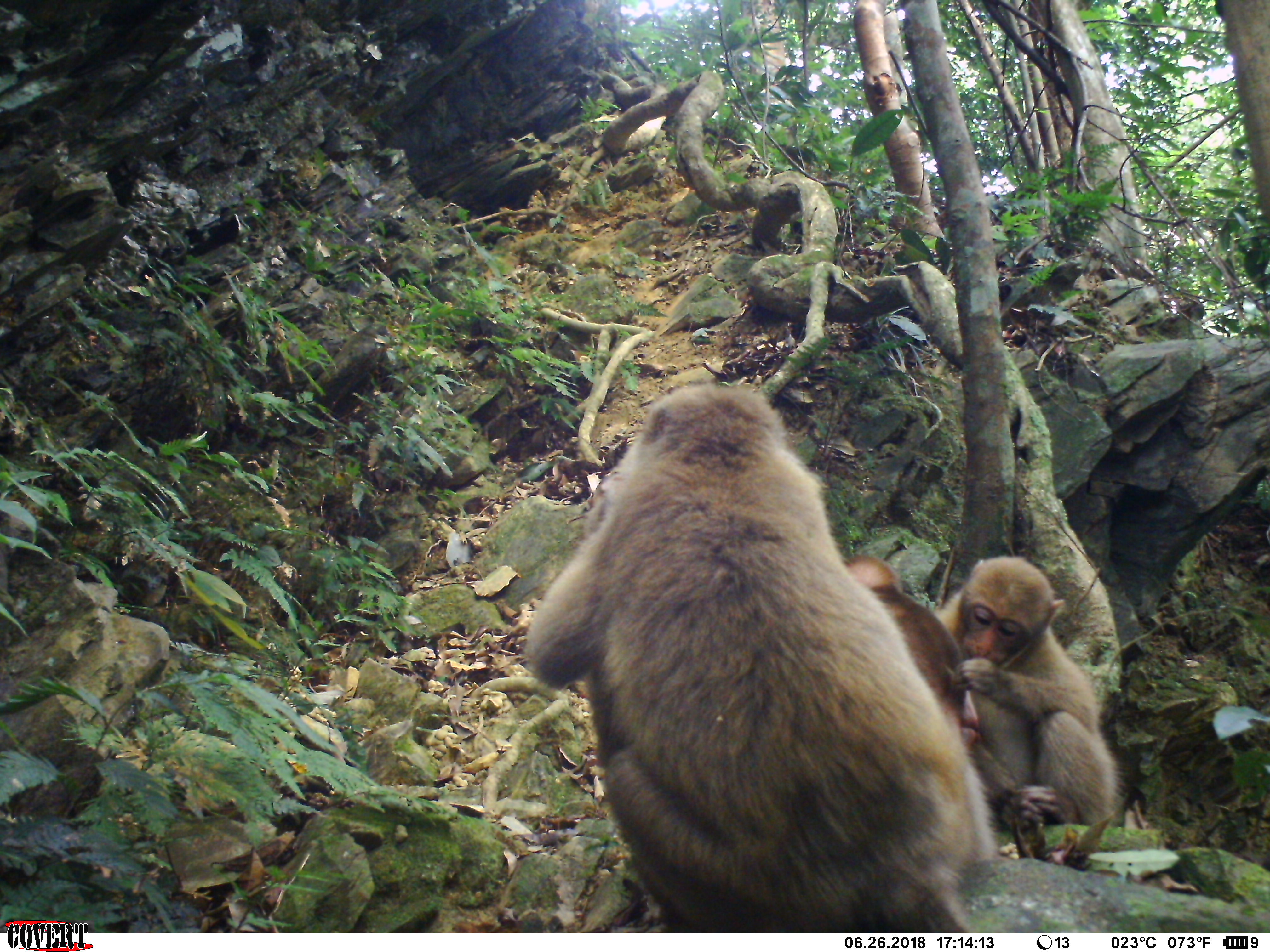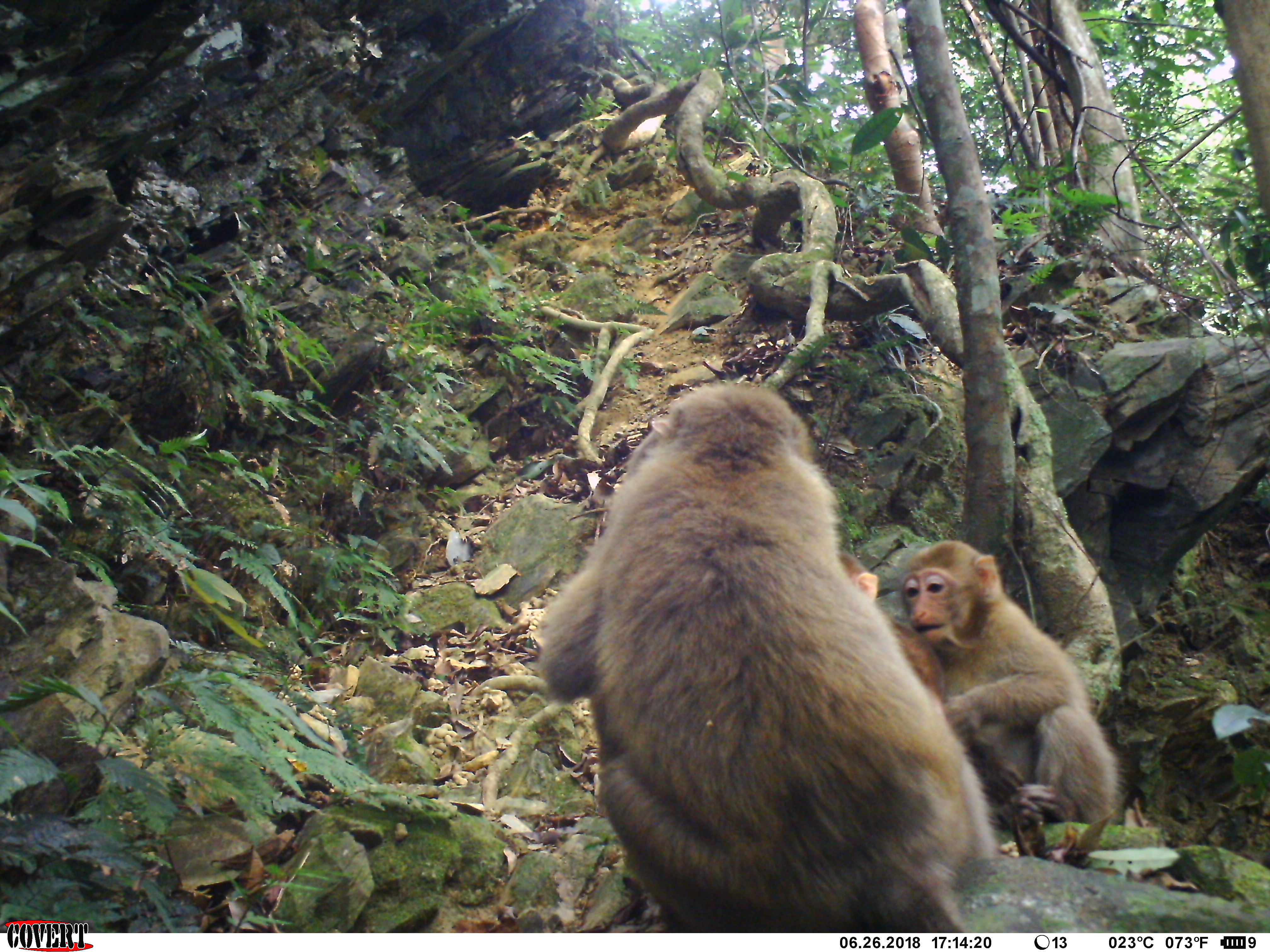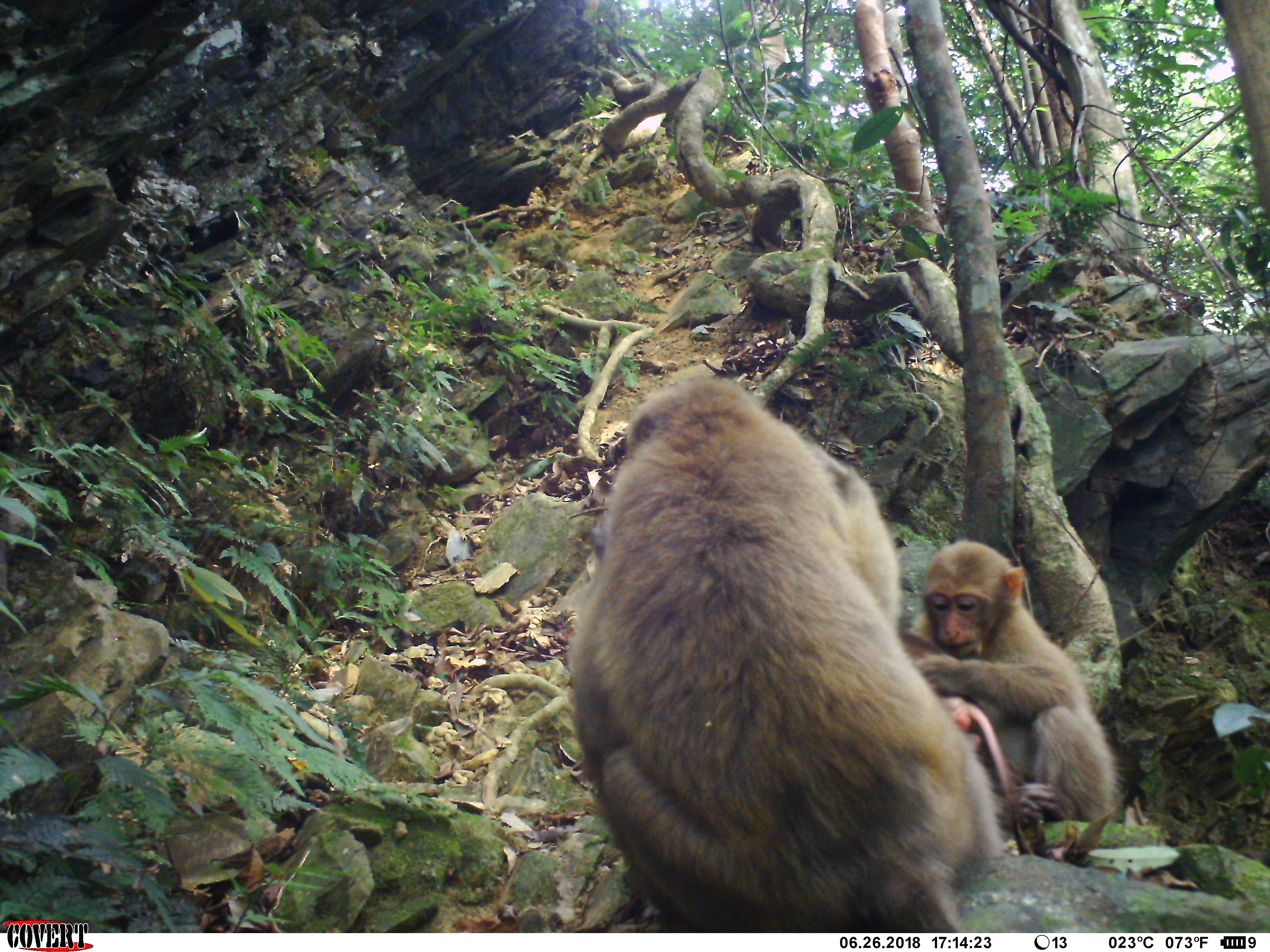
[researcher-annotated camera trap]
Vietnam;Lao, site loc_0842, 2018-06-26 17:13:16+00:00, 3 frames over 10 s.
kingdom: Animalia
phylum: Chordata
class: Mammalia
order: Primates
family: Cercopithecidae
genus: Macaca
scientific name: Macaca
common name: macaques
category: assam or rhesus macaque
Assam or rhesus macaque (macaques) (Macaca). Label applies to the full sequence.